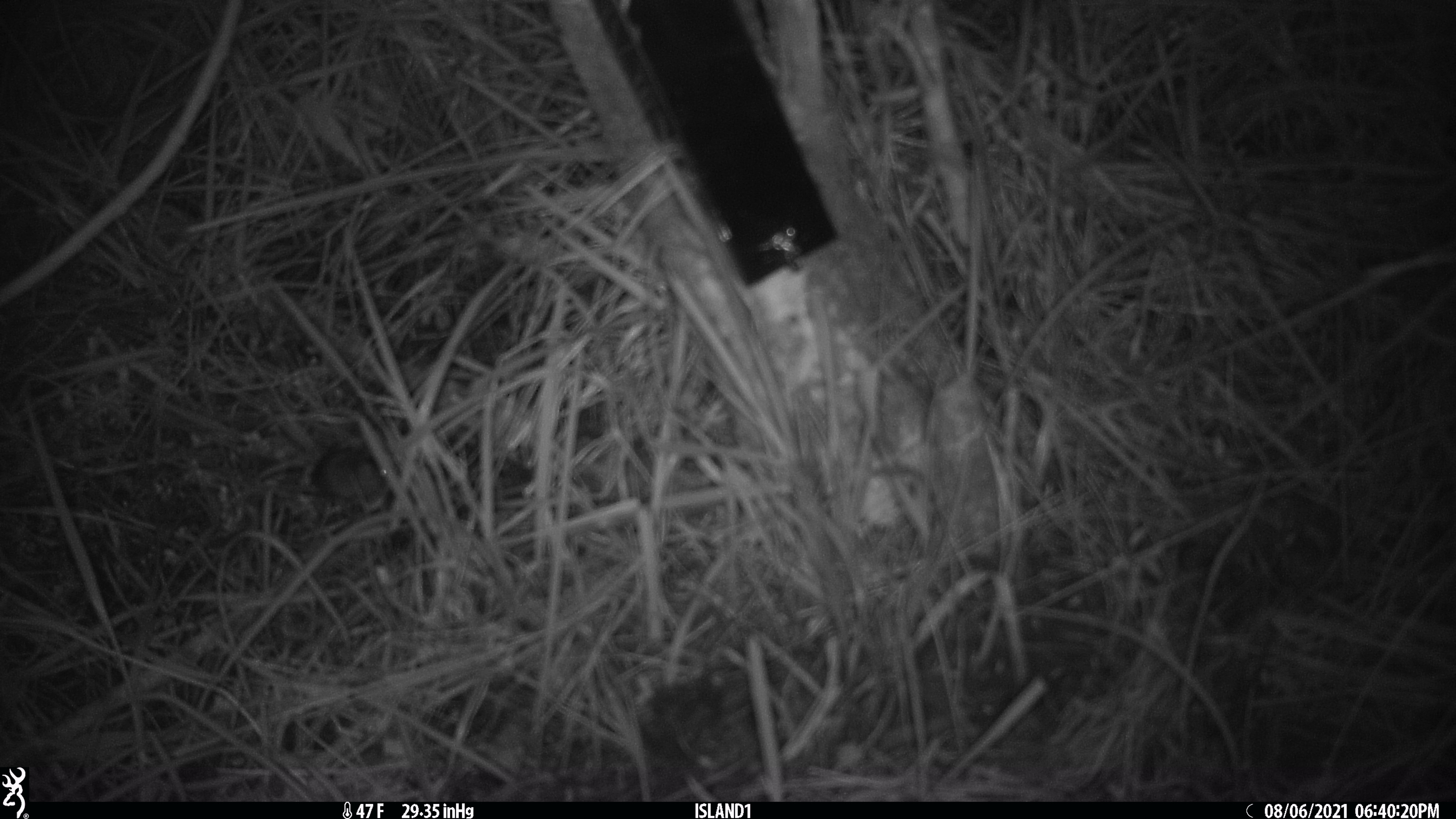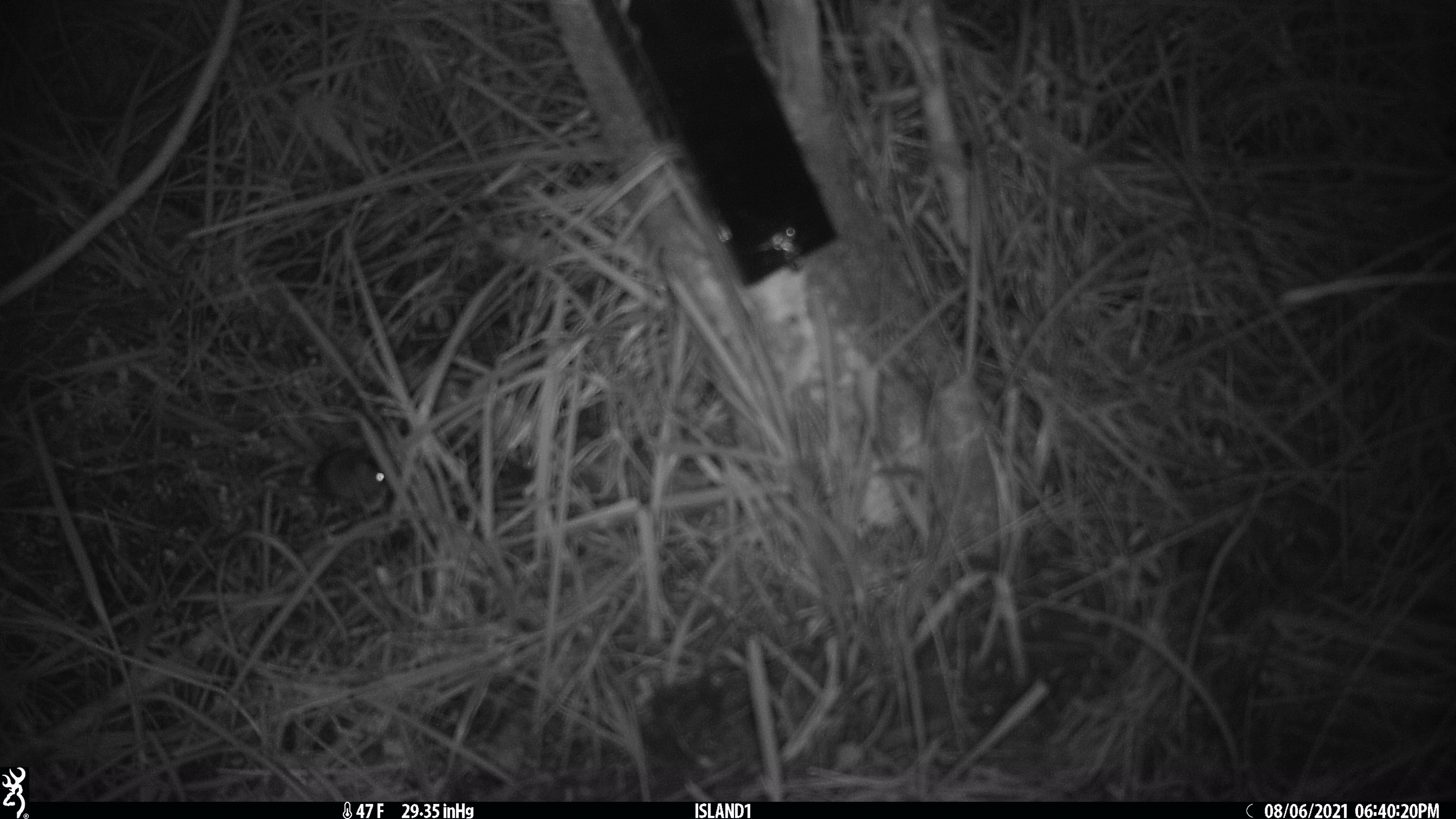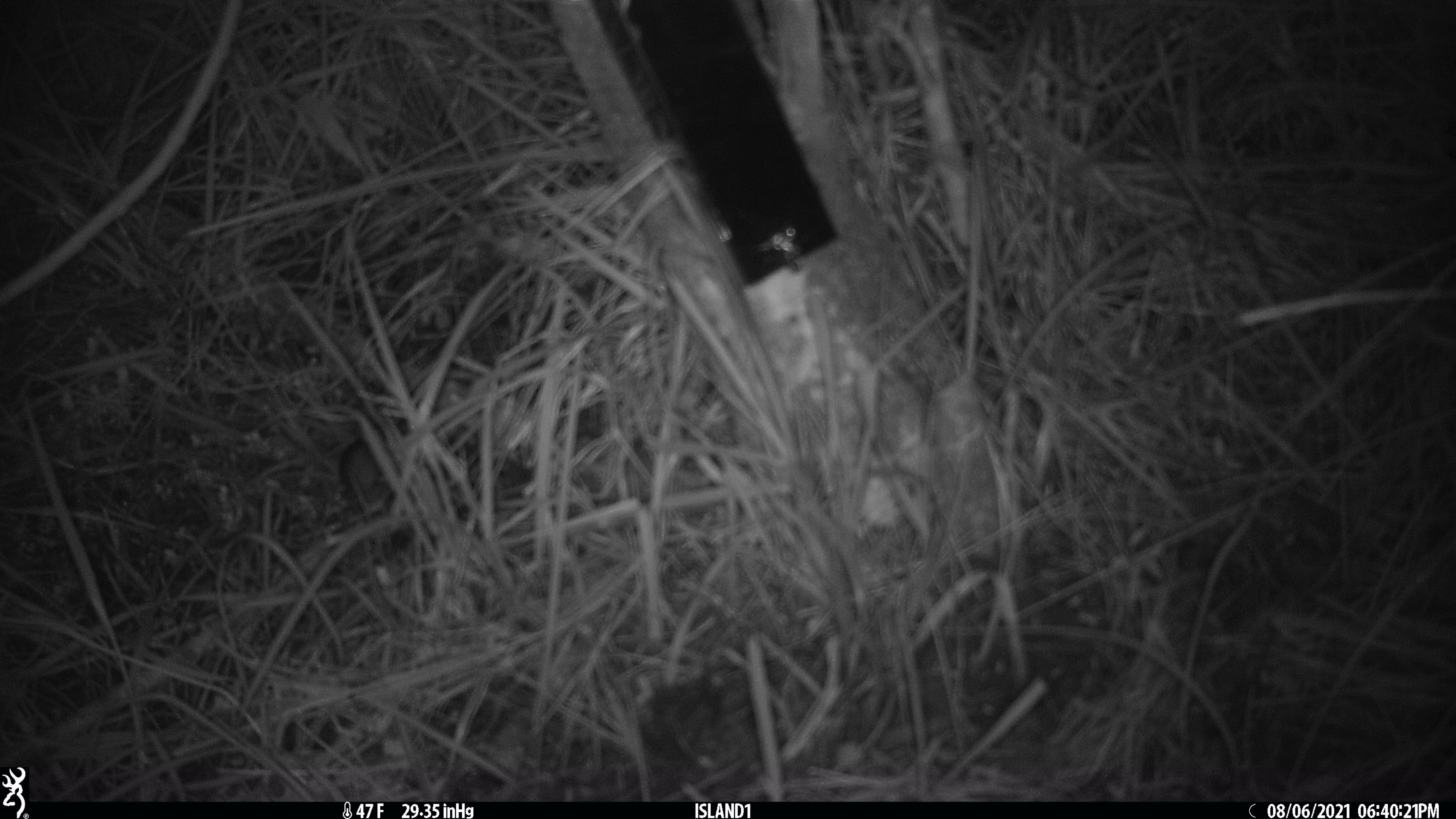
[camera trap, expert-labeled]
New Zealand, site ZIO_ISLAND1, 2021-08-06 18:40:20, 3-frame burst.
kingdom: Animalia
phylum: Chordata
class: Mammalia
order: Rodentia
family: Muridae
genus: Mus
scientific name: Mus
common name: mouse